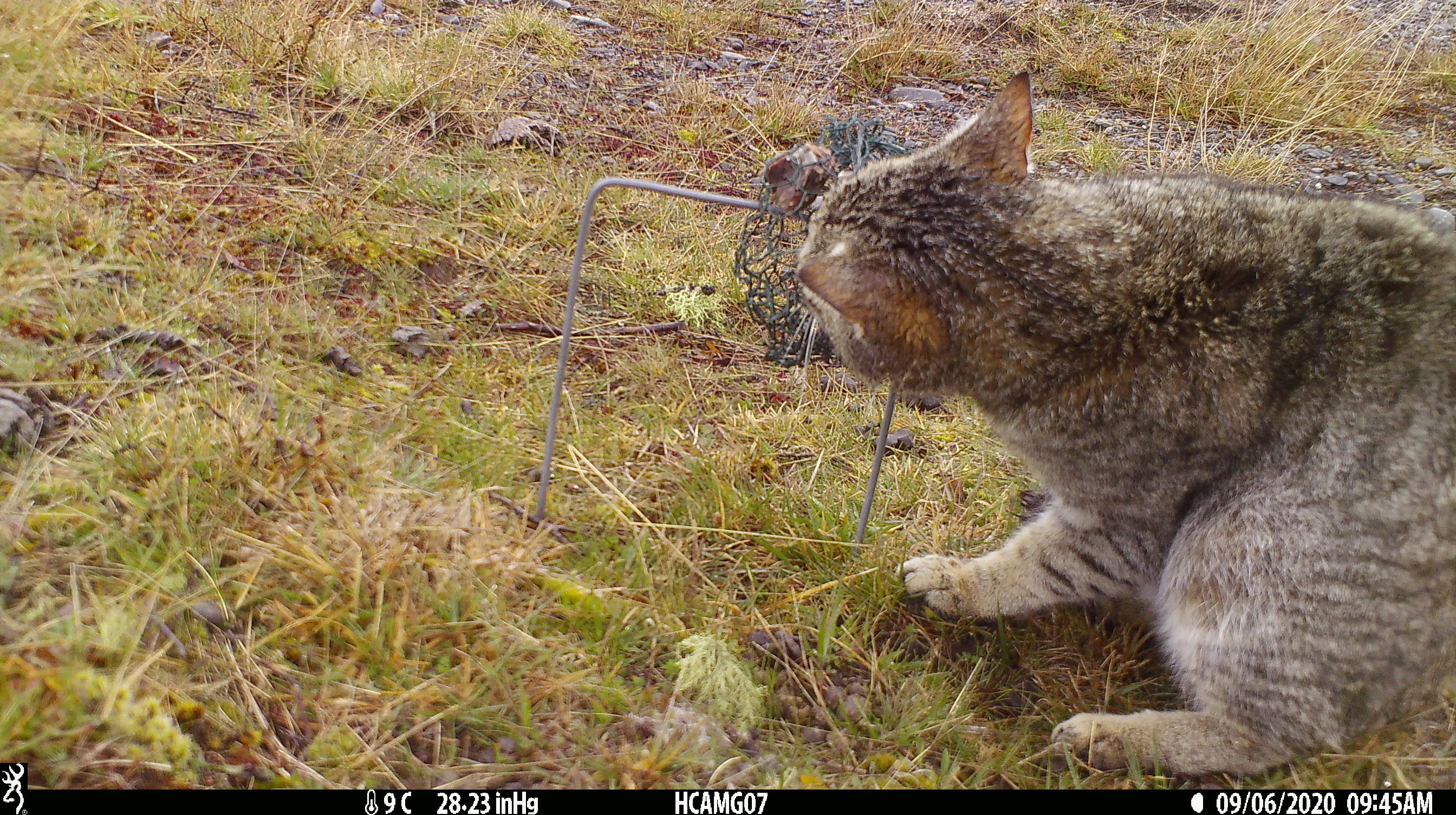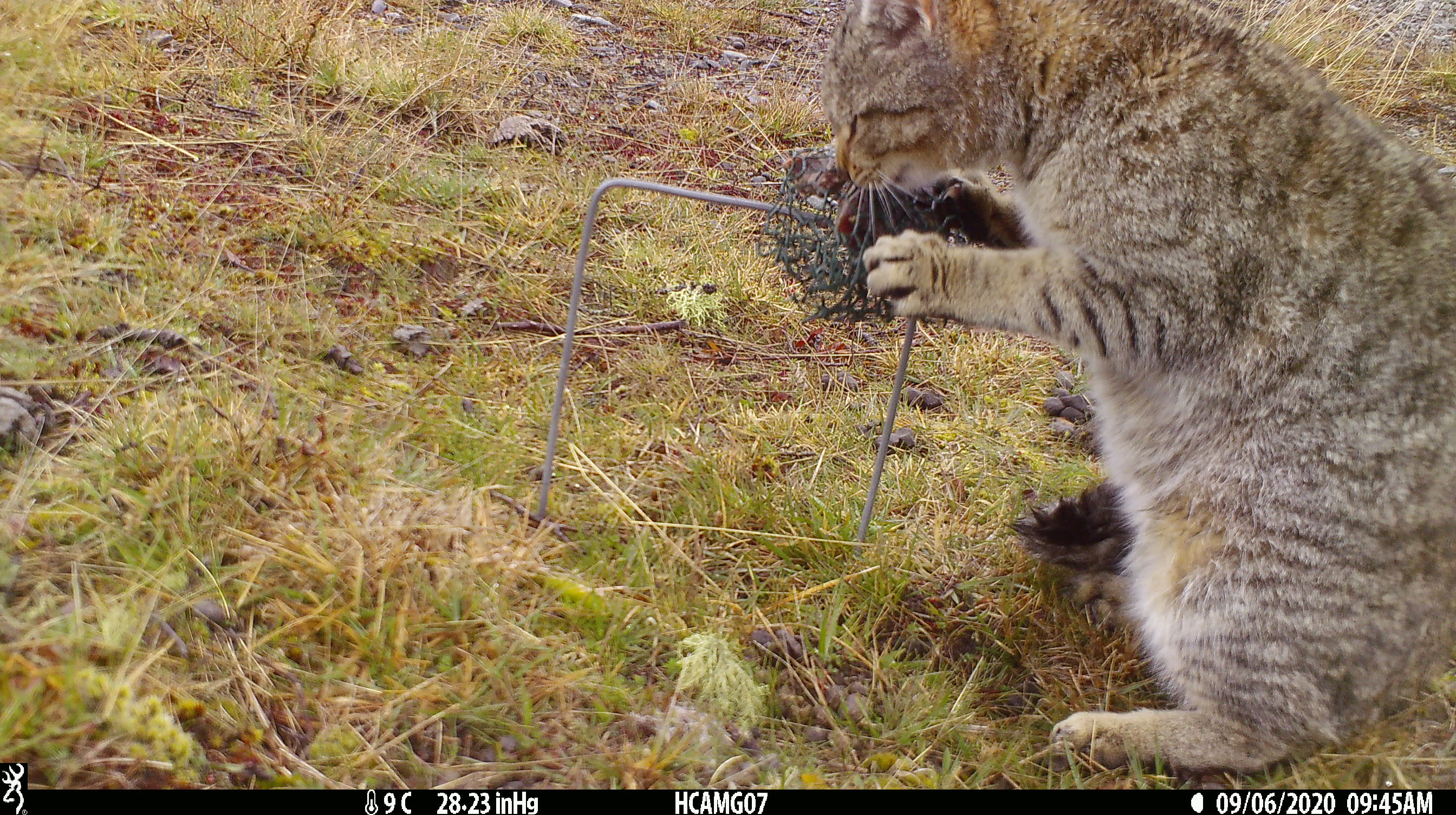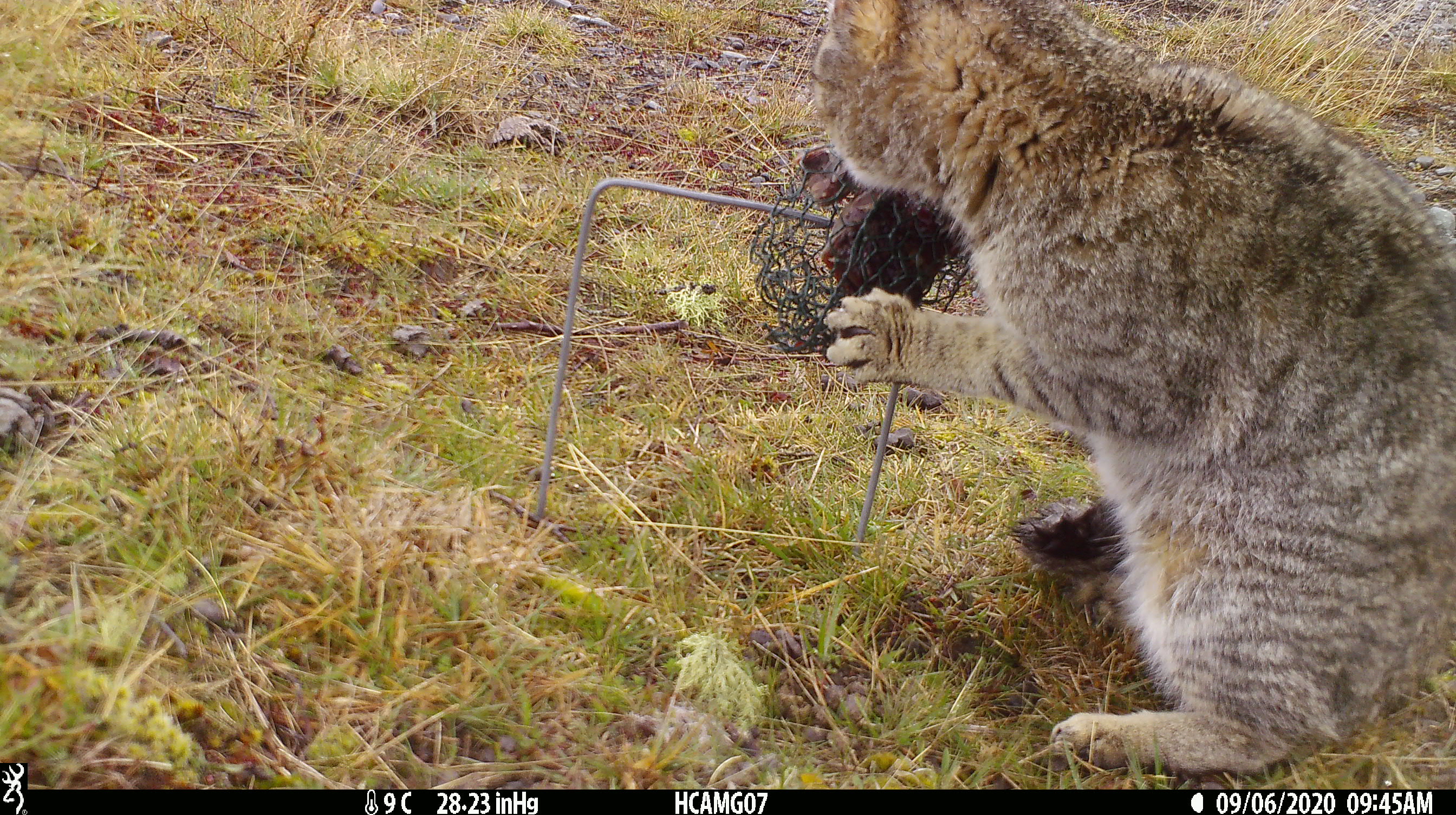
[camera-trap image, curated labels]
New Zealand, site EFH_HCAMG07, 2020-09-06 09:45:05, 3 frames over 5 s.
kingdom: Animalia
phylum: Chordata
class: Mammalia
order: Carnivora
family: Felidae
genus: Felis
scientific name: Felis catus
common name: domestic cat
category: cat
Cat (domestic cat) (Felis catus).